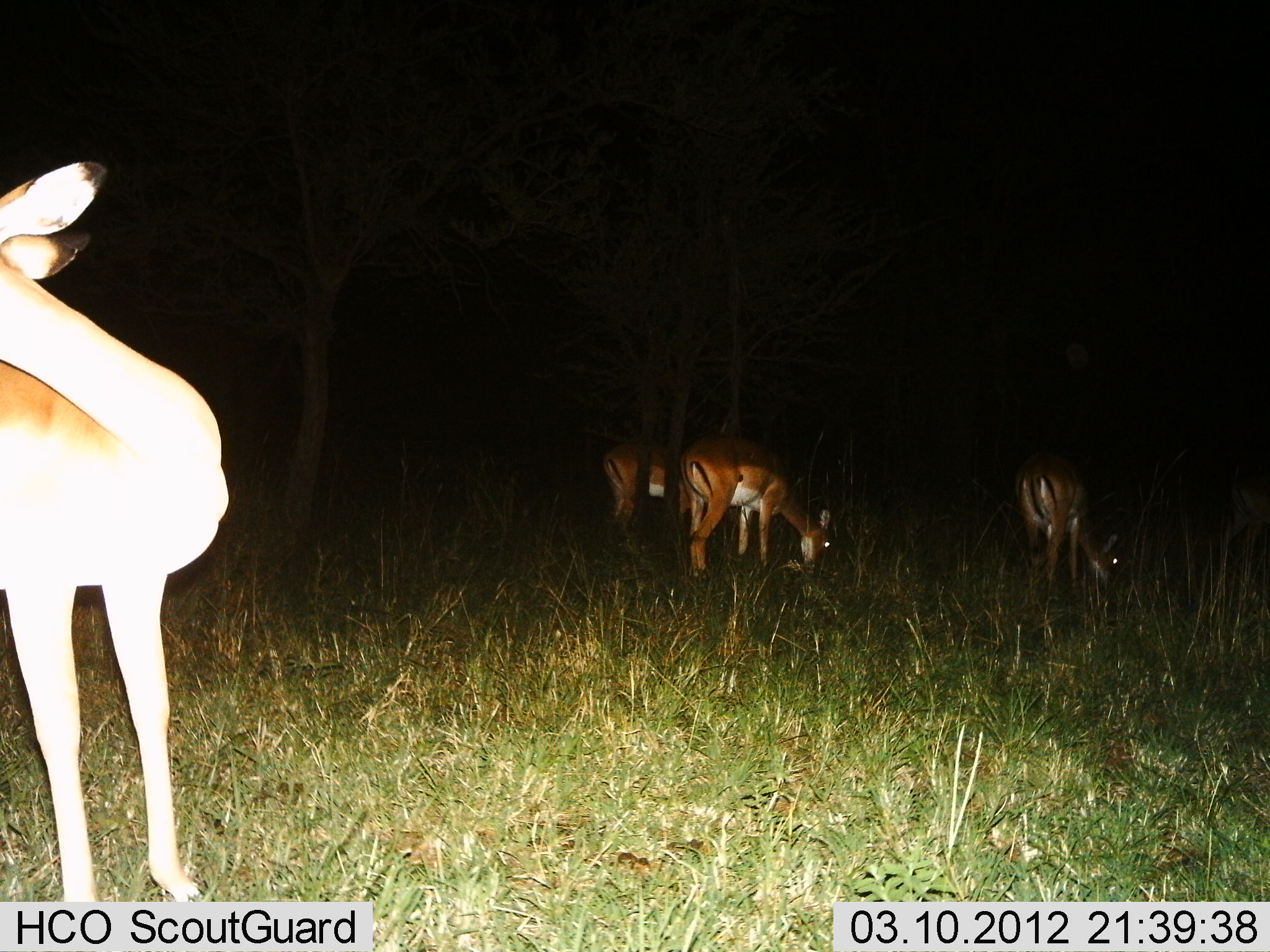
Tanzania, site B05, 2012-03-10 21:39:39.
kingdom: Animalia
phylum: Chordata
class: Mammalia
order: Artiodactyla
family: Bovidae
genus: Aepyceros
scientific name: Aepyceros melampus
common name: impala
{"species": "impala (Aepyceros melampus)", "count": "4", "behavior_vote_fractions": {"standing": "72%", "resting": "0%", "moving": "0%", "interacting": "0%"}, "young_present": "0%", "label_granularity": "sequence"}